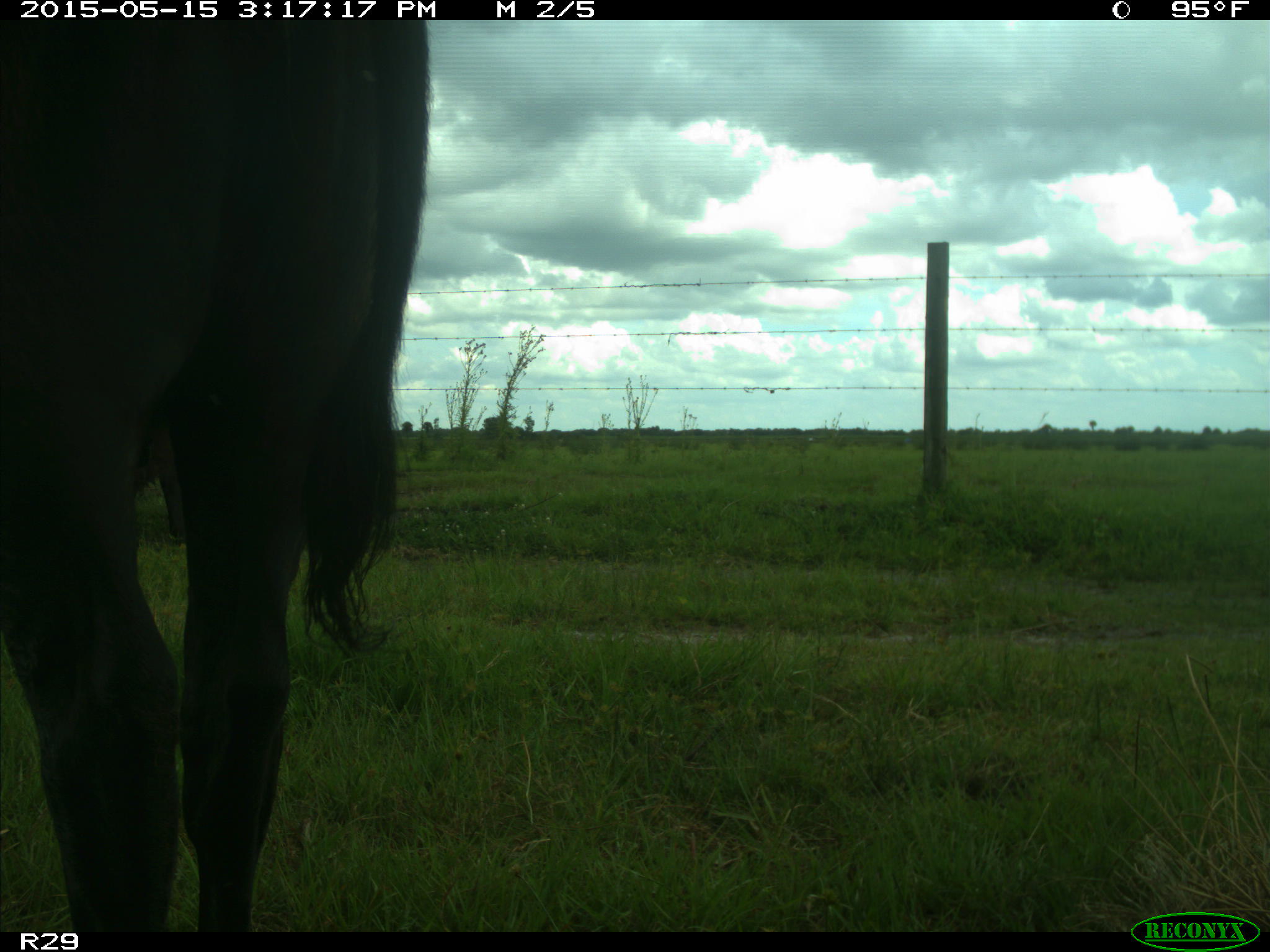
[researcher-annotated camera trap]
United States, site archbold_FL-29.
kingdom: Animalia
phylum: Chordata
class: Mammalia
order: Artiodactyla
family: Bovidae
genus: Bos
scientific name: Bos taurus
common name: domestic cow